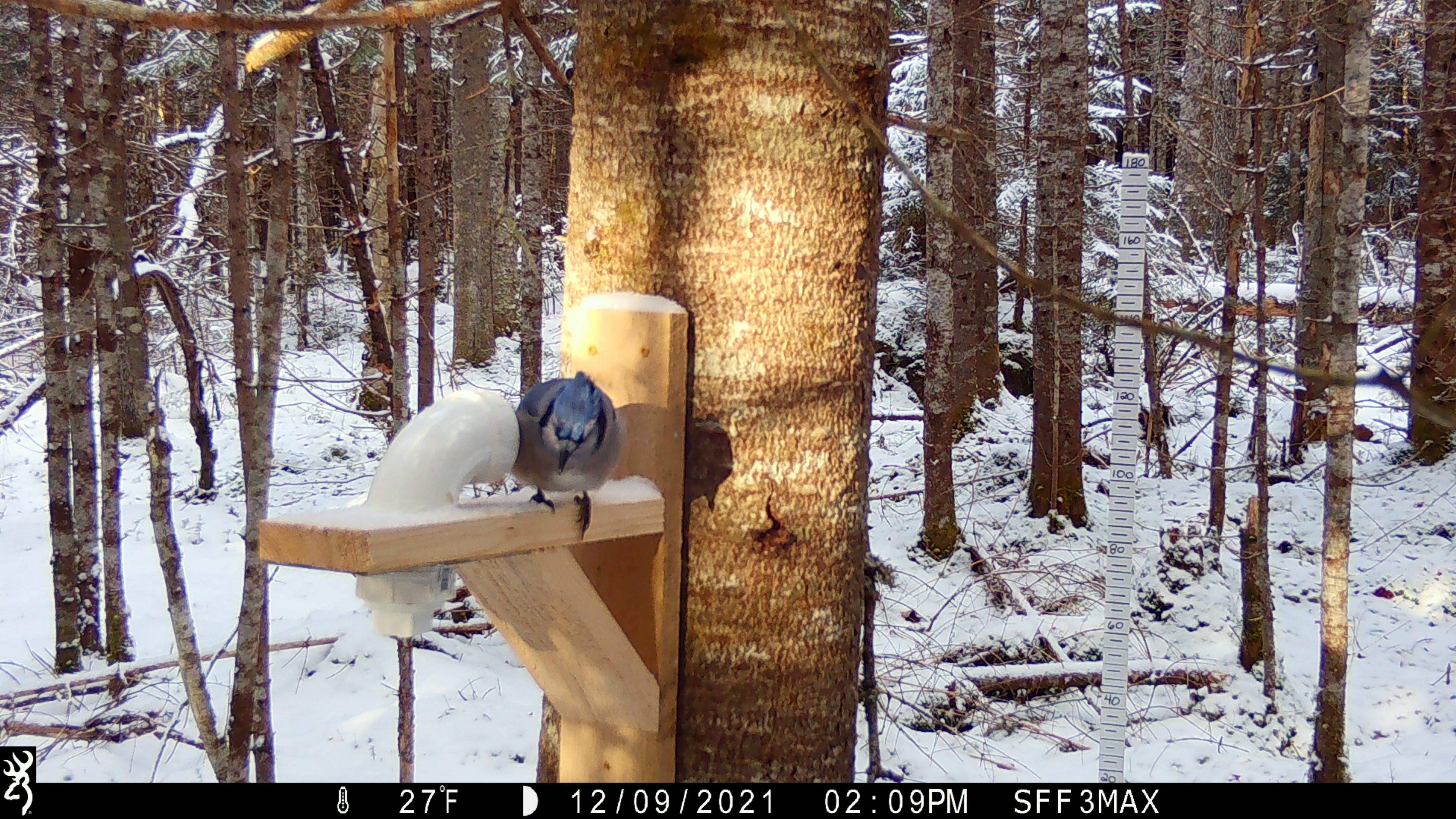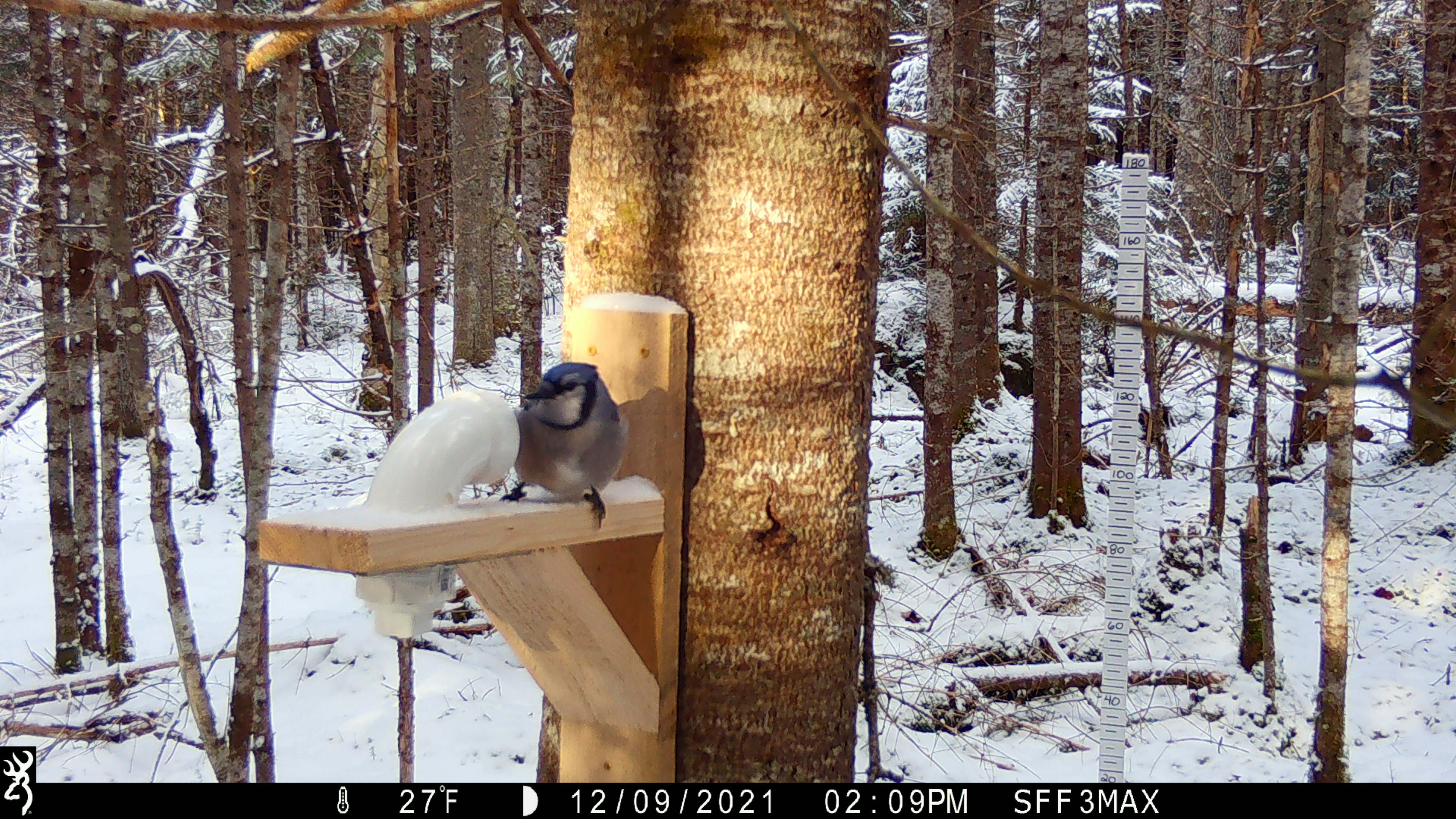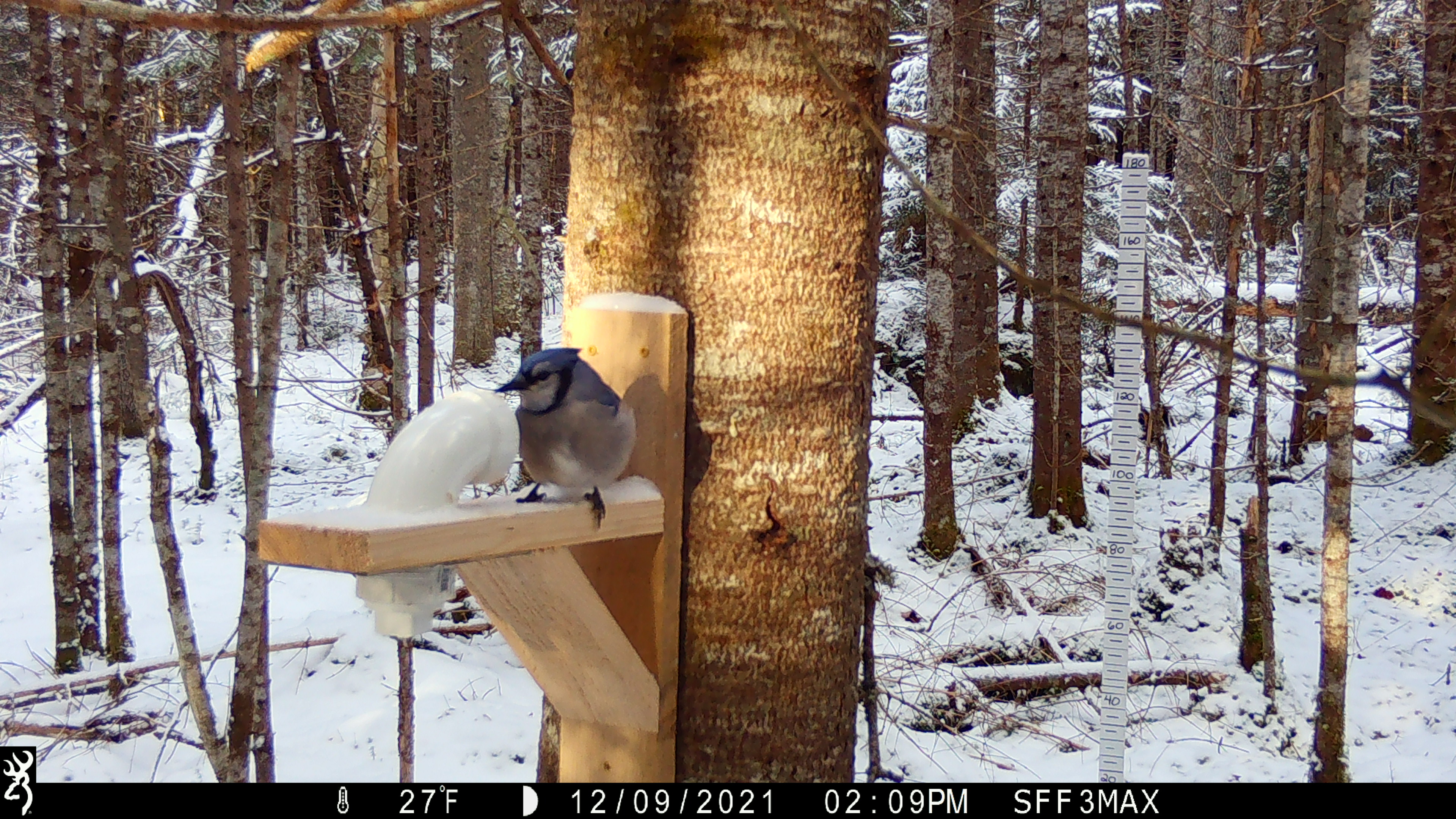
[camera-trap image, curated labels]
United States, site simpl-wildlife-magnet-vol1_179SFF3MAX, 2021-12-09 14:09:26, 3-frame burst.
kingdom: Animalia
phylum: Chordata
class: Aves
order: Passeriformes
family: Corvidae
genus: Cyanocitta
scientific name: Cyanocitta cristata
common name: blue jay